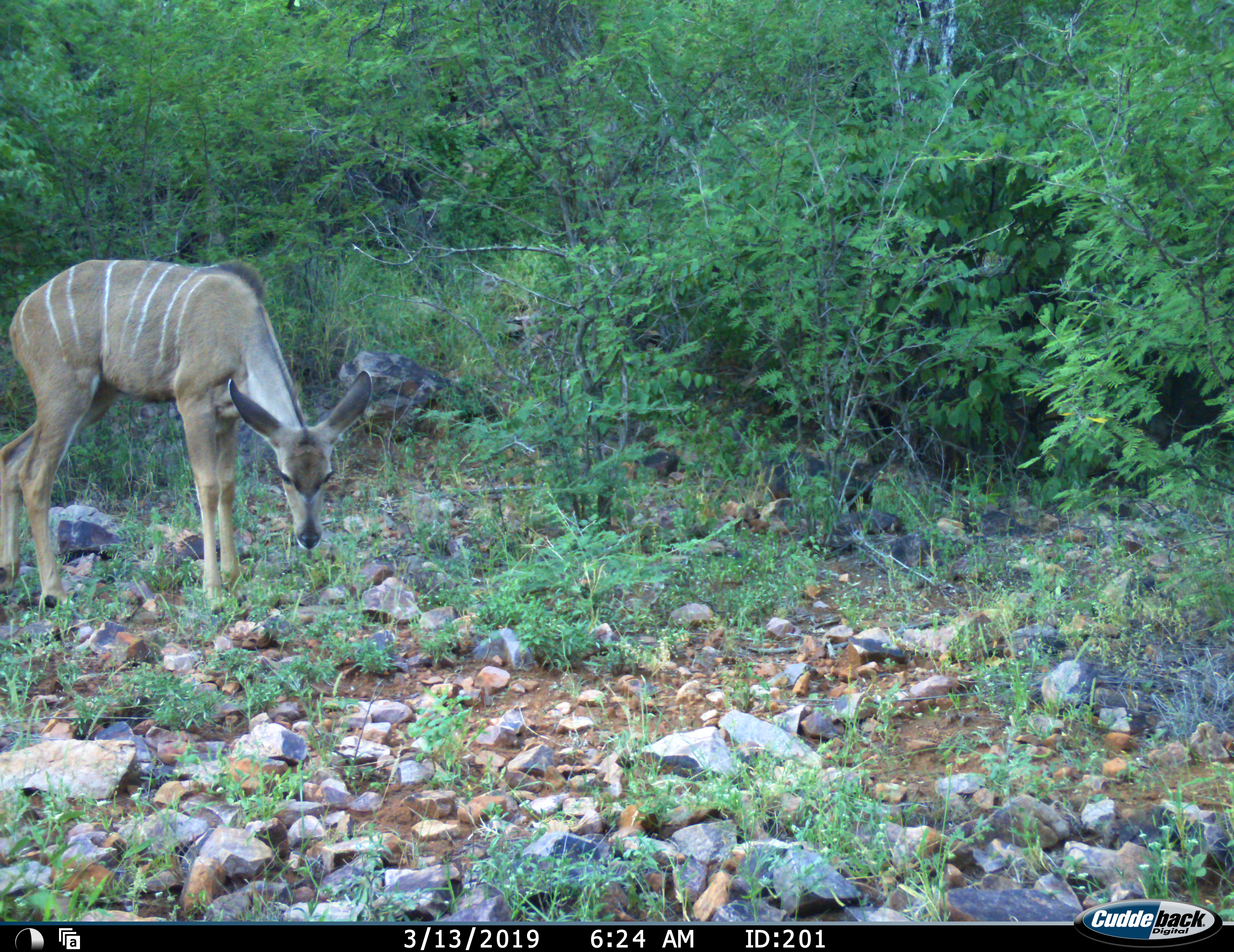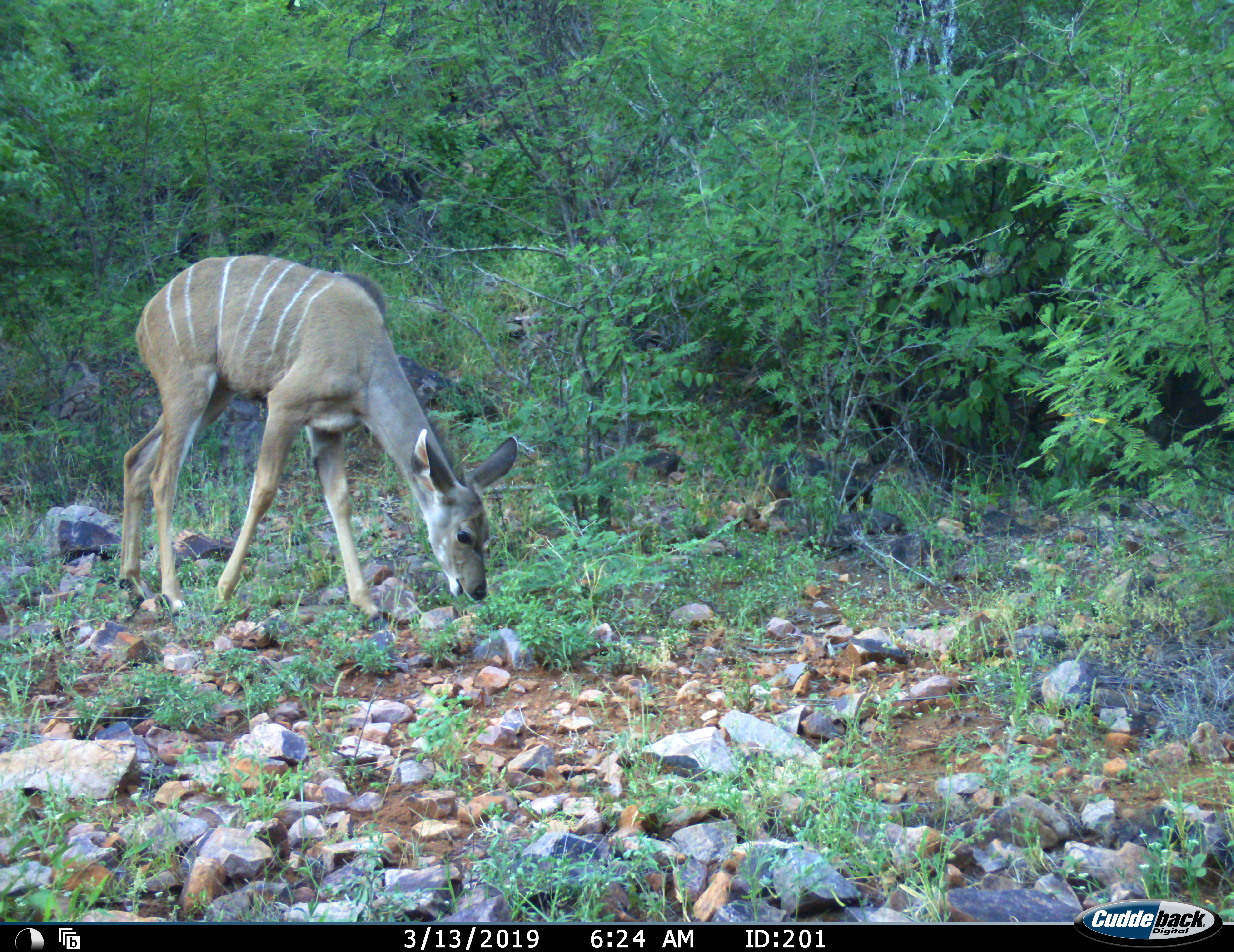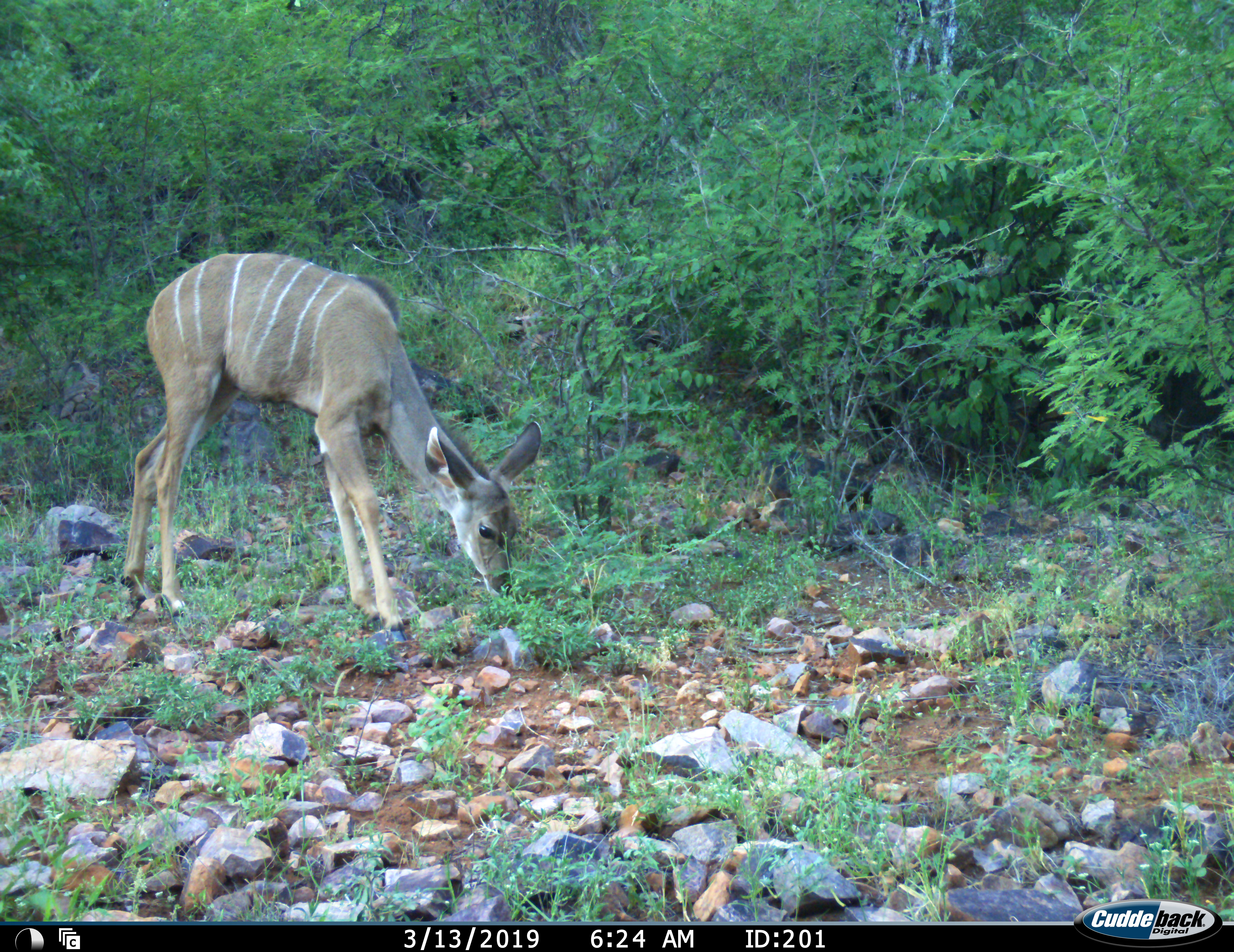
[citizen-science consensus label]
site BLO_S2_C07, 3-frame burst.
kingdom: Animalia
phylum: Chordata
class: Mammalia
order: Artiodactyla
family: Bovidae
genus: Tragelaphus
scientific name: Tragelaphus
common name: kudu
Kudu (Tragelaphus), count 1. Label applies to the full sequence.